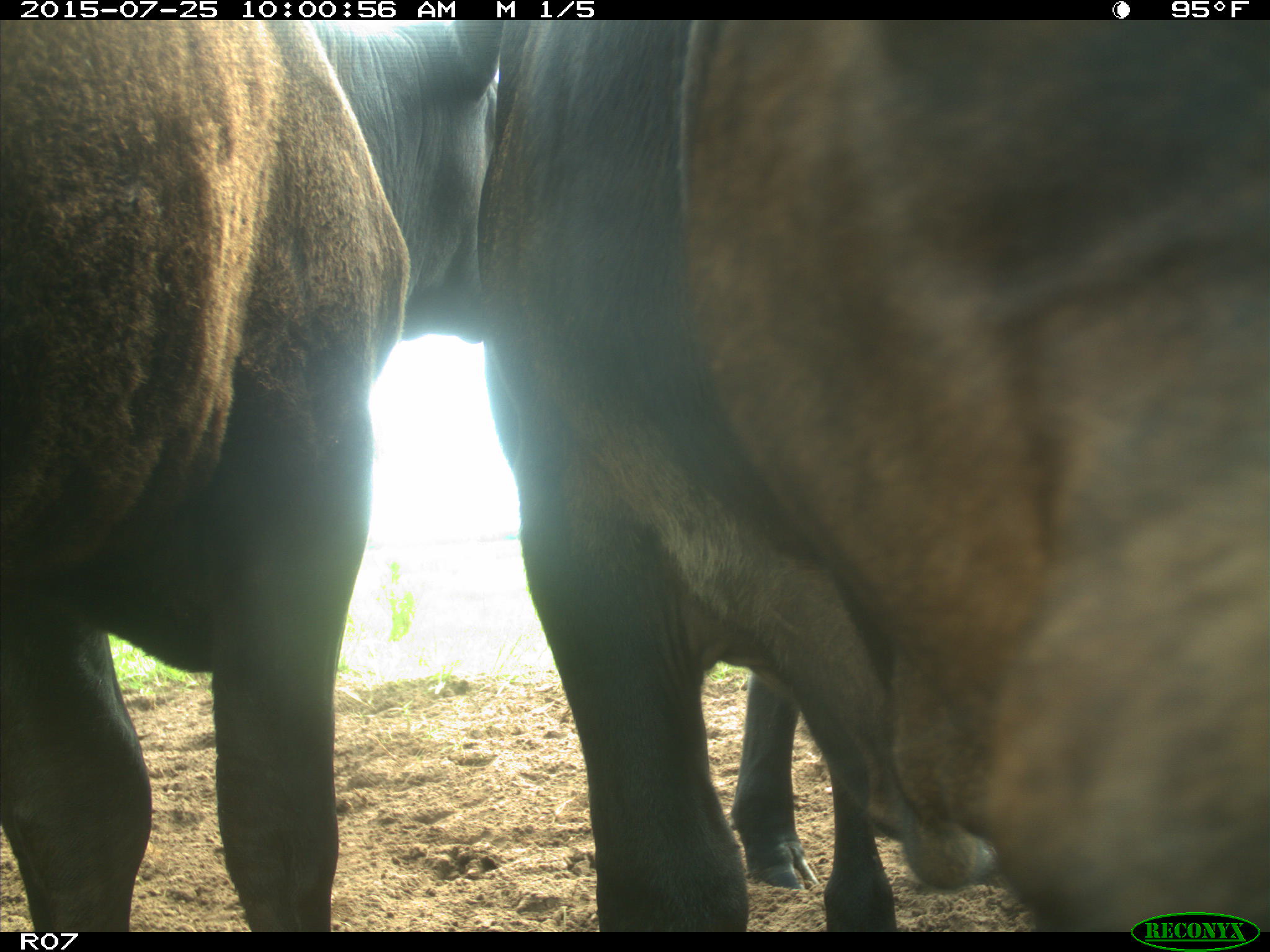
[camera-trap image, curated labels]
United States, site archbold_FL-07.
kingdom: Animalia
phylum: Chordata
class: Mammalia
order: Artiodactyla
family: Bovidae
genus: Bos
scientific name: Bos taurus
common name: domestic cow